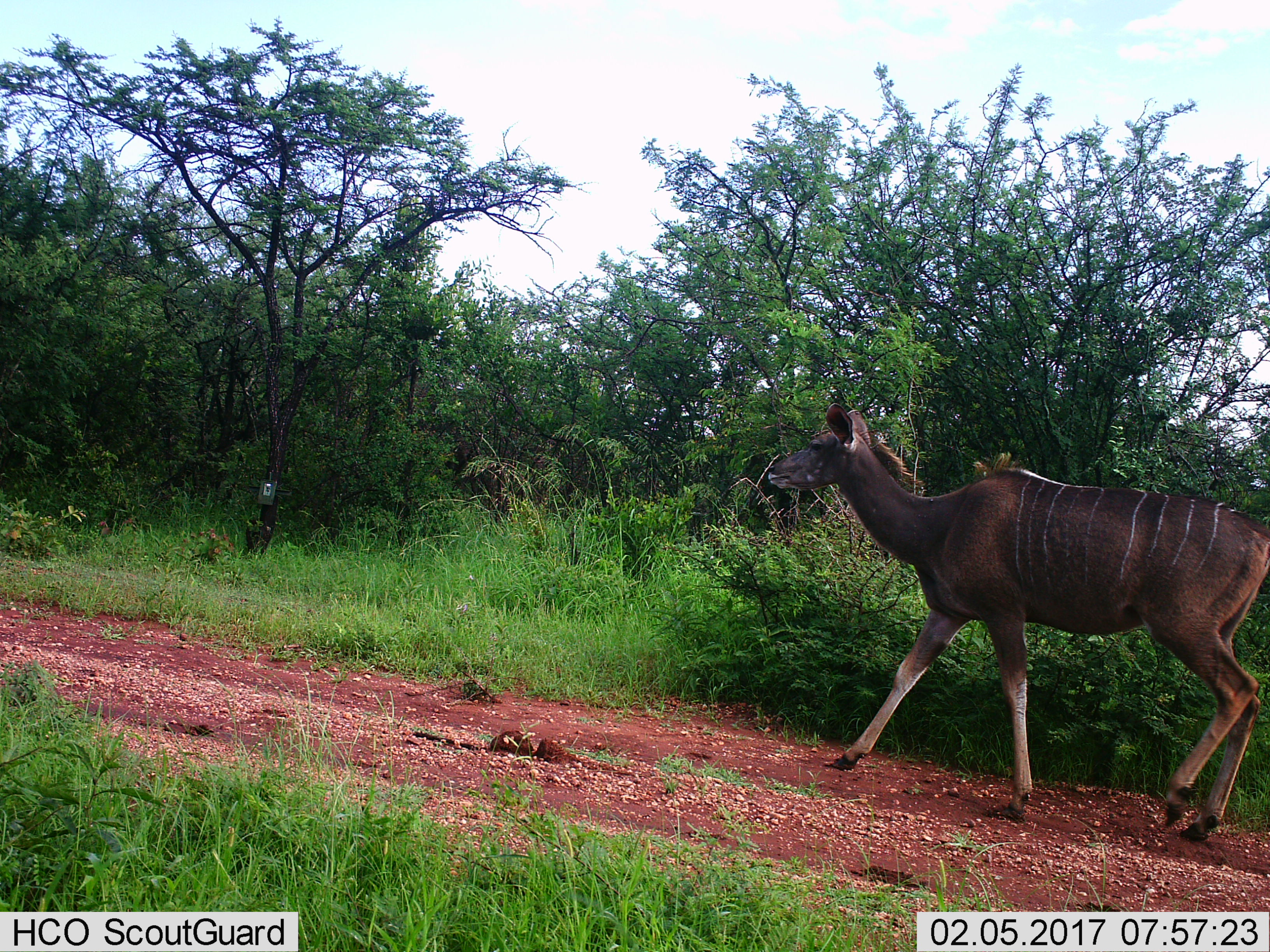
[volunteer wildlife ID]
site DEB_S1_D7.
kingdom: Animalia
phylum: Chordata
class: Mammalia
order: Artiodactyla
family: Bovidae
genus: Tragelaphus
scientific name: Tragelaphus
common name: kudu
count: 1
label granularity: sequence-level